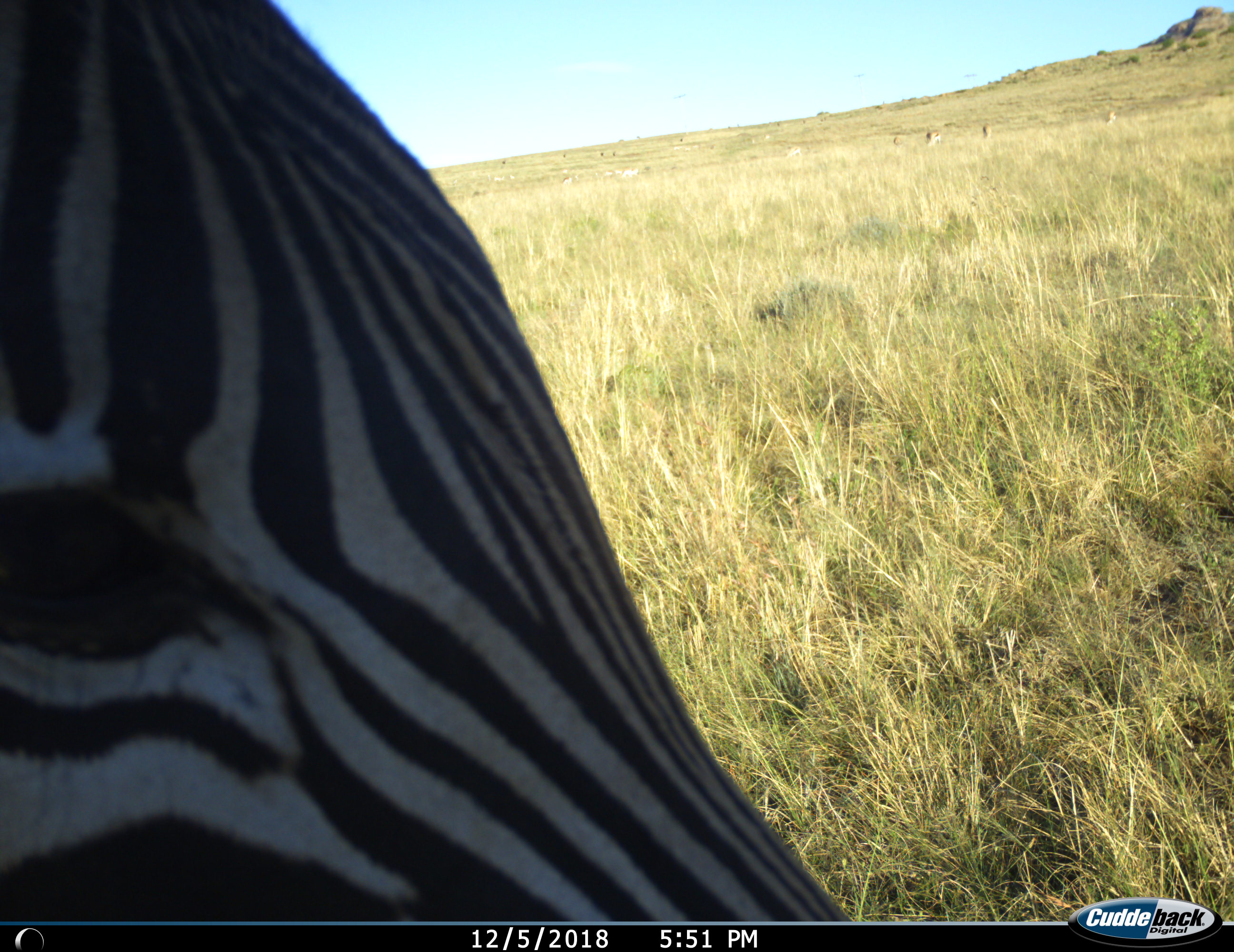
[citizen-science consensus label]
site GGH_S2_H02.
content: unidentified animal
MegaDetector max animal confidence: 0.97